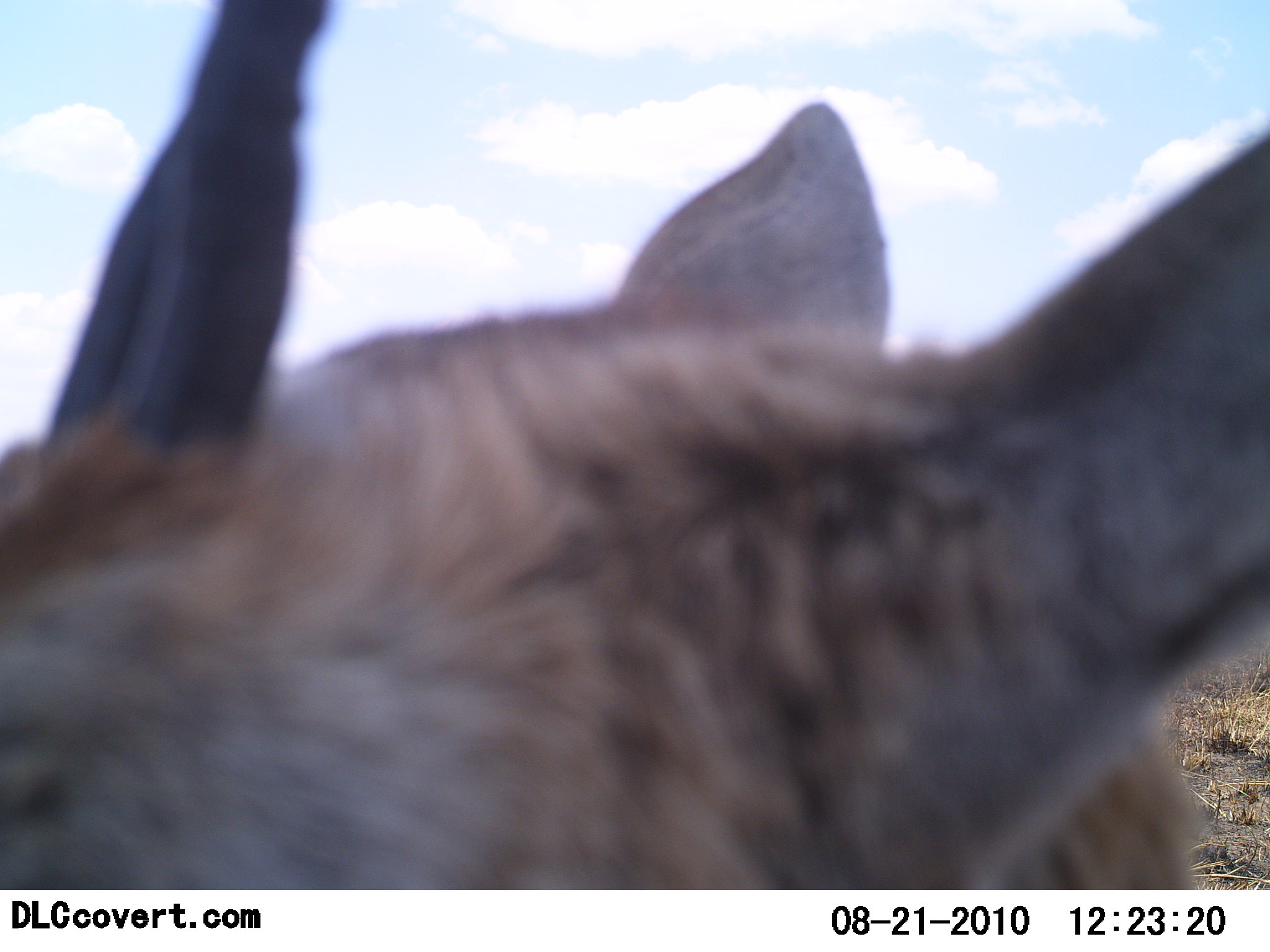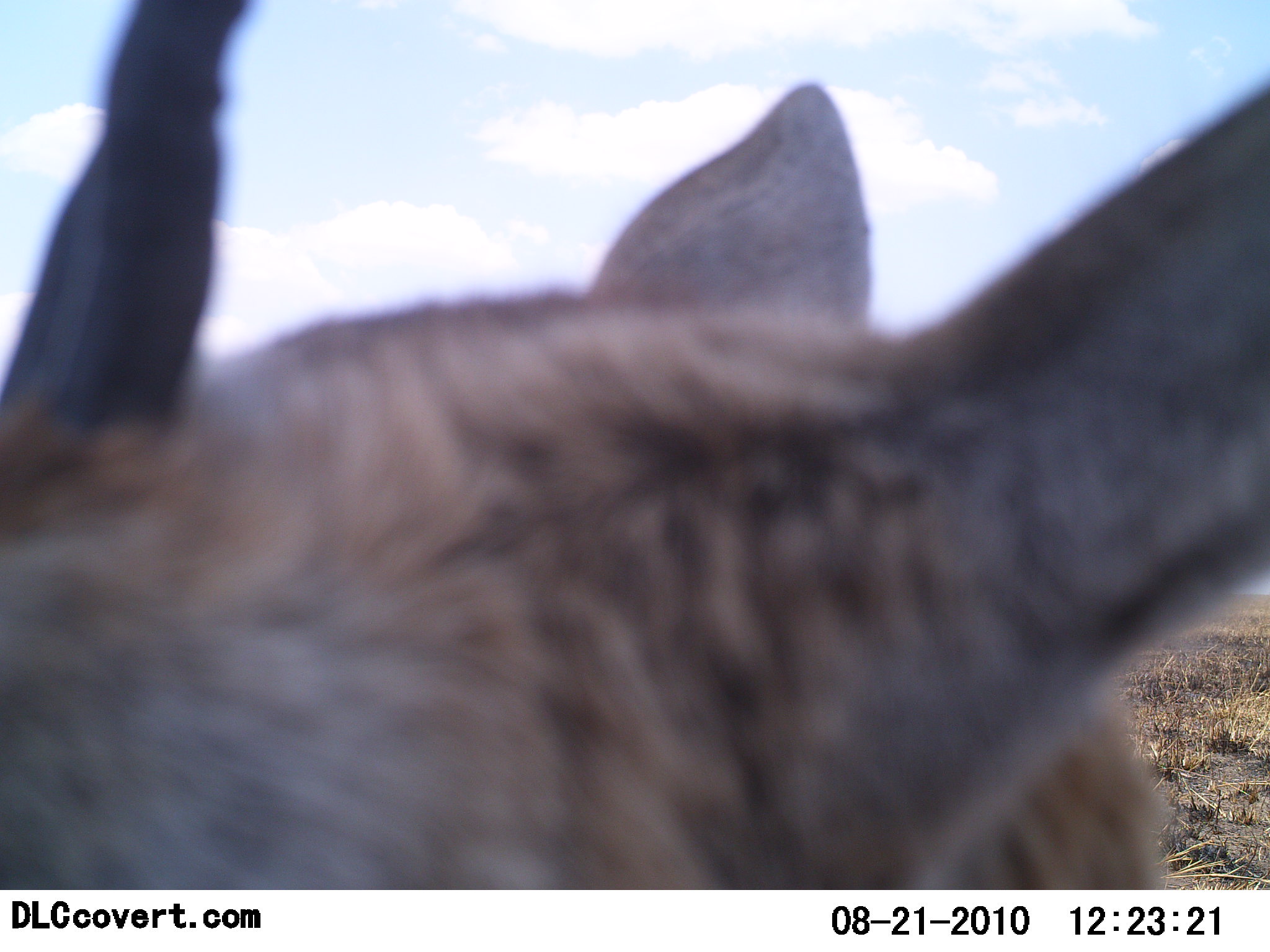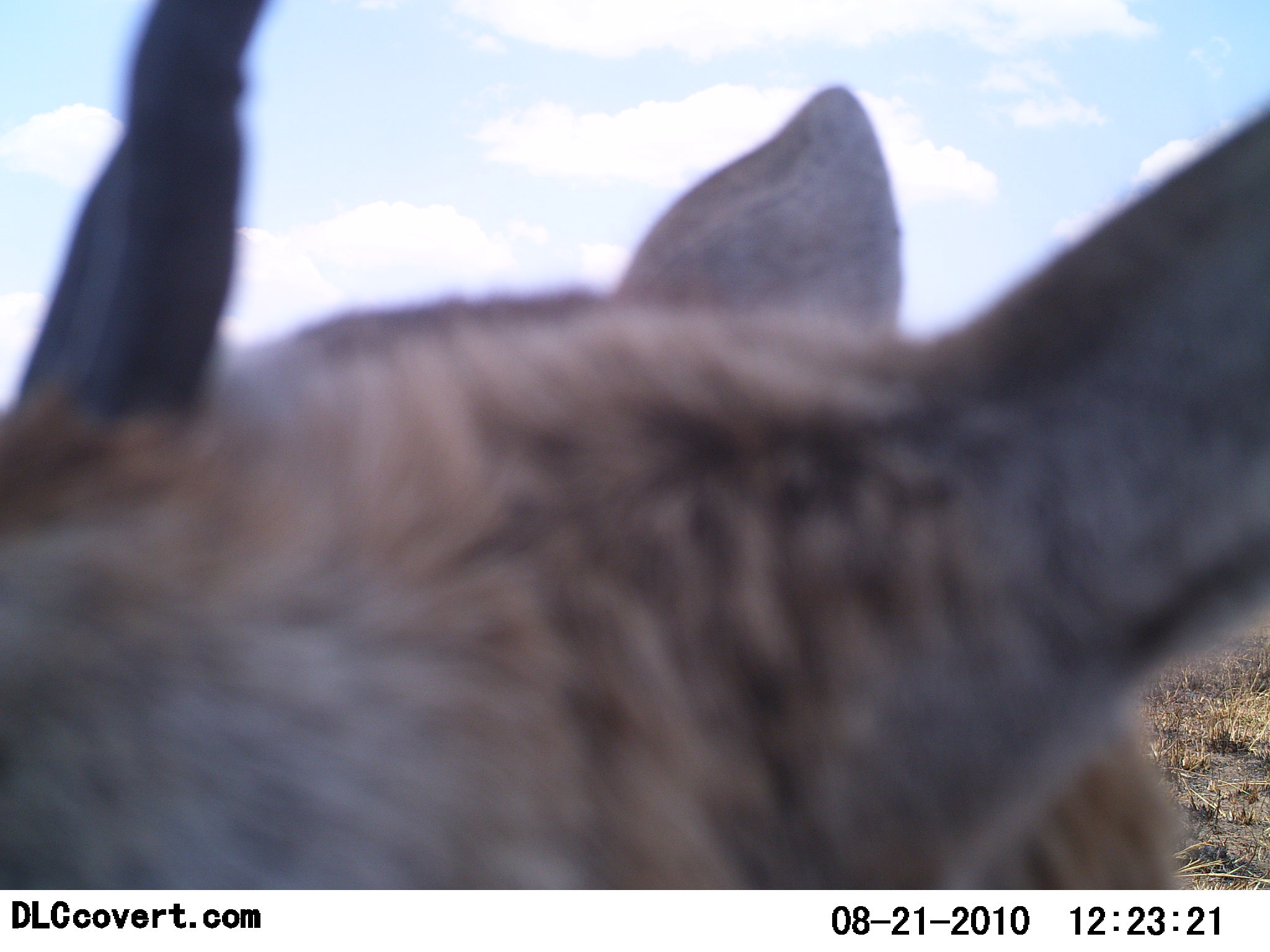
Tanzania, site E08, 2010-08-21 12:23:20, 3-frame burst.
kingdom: Animalia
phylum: Chordata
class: Mammalia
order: Artiodactyla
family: Bovidae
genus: Eudorcas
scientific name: Eudorcas thomsonii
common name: thomson's gazelle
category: gazellethomsons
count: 1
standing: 100%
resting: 0%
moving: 0%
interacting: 0%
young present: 0%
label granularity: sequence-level